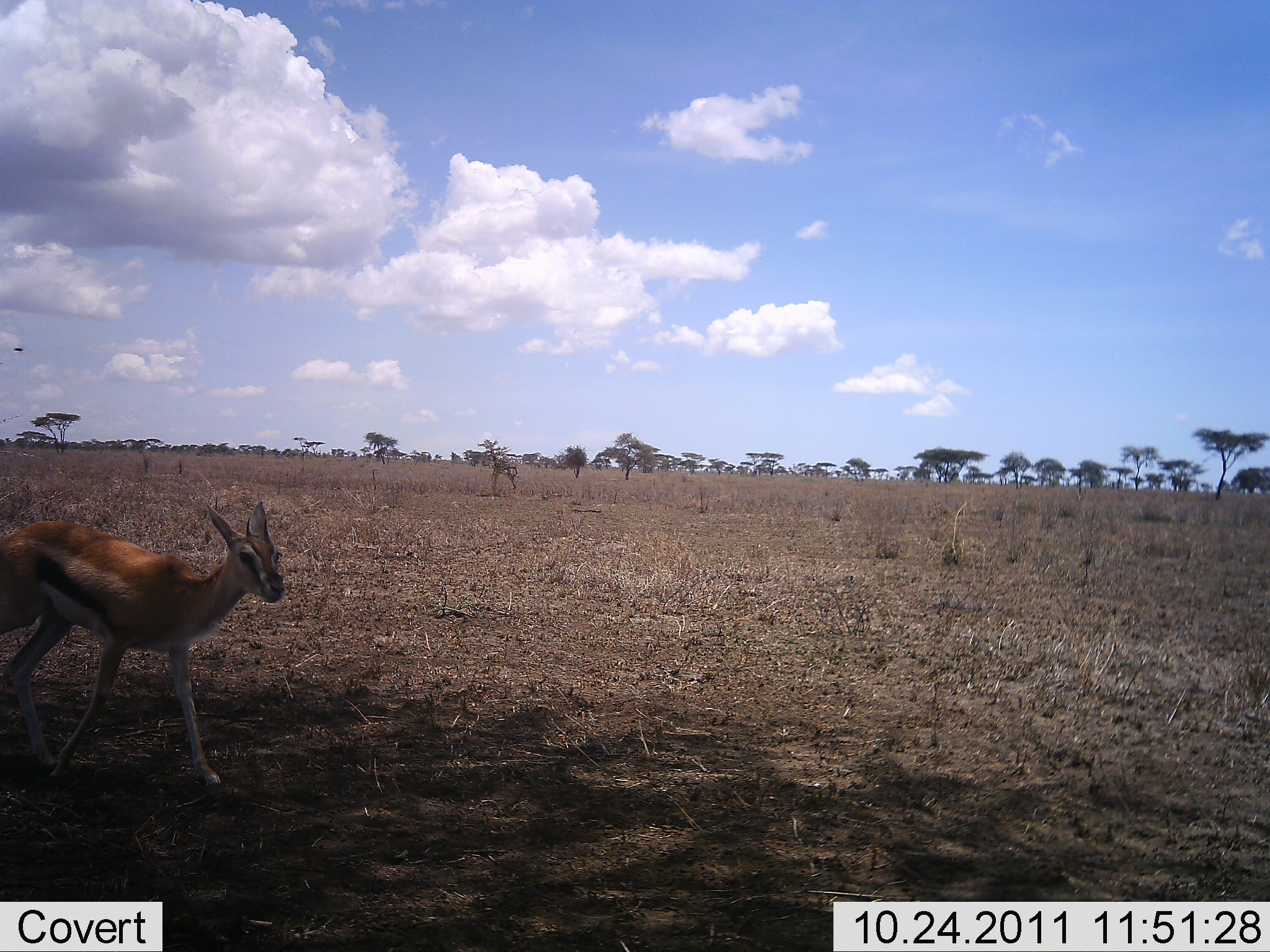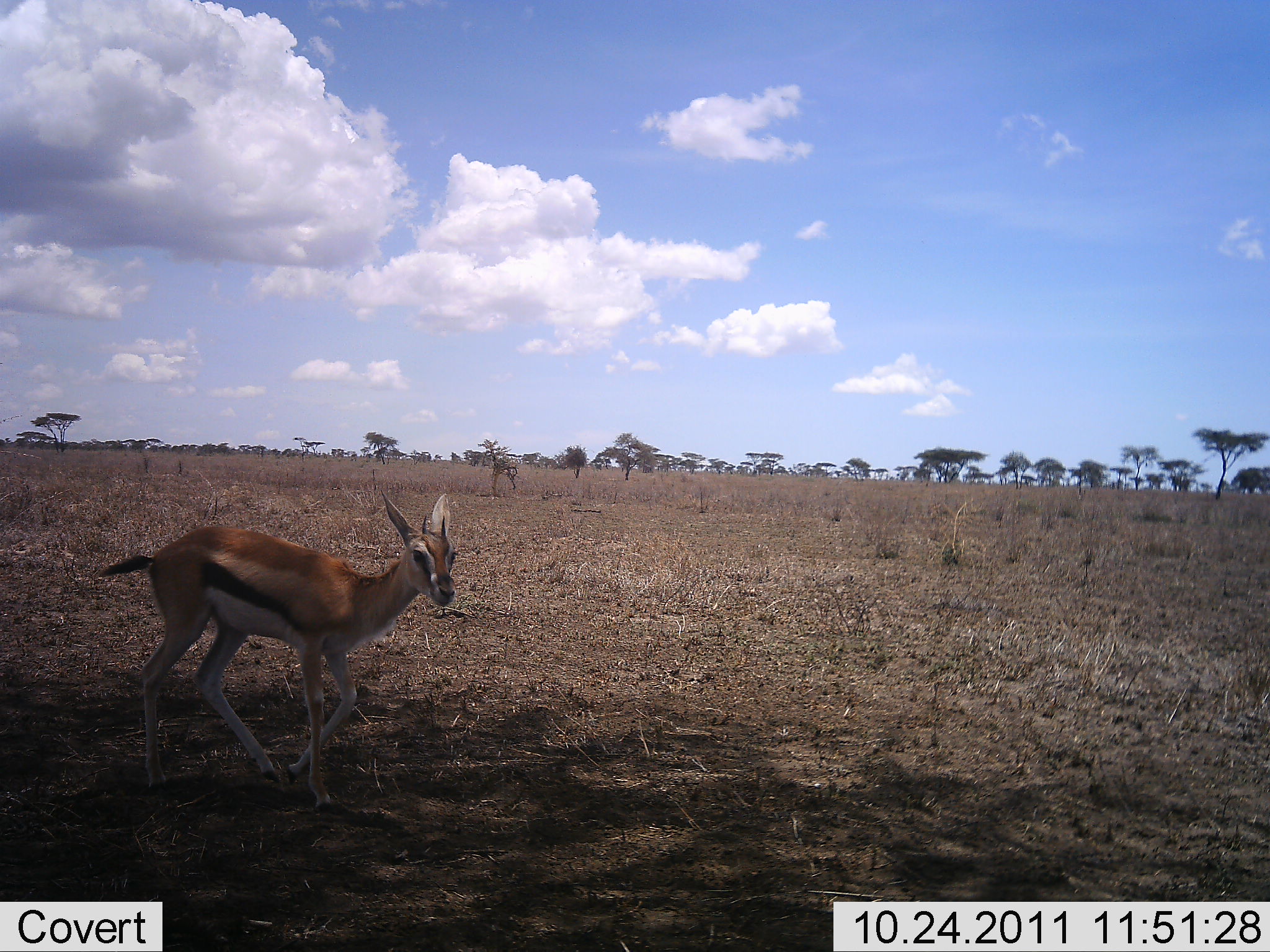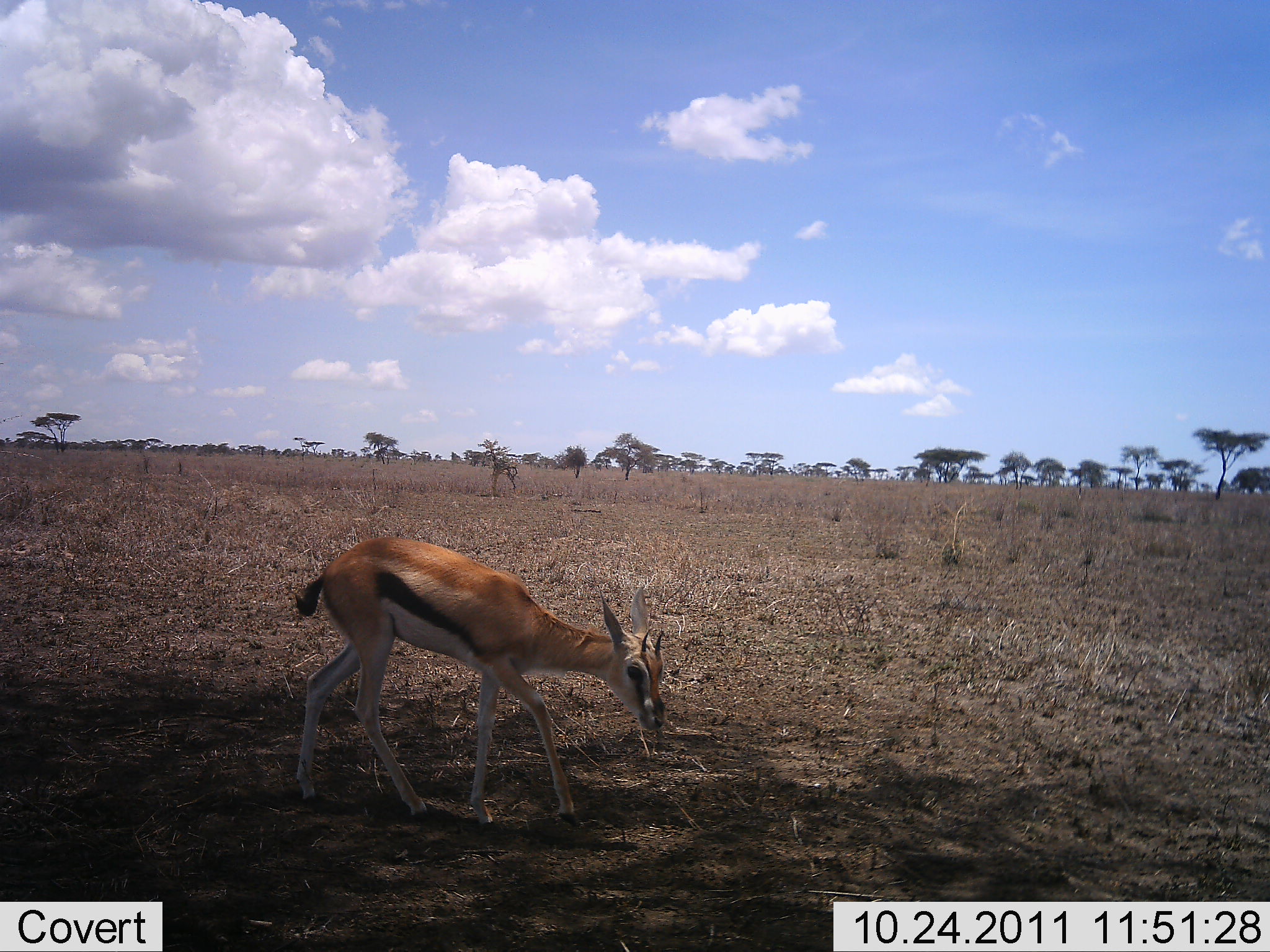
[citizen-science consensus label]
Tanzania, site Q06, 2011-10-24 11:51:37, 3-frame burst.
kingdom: Animalia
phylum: Chordata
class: Mammalia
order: Artiodactyla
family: Bovidae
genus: Eudorcas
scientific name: Eudorcas thomsonii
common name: thomson's gazelle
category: gazellethomsons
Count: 1.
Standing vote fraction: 12%.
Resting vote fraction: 0%.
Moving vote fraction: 76%.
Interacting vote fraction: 0%.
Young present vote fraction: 6%.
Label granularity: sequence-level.